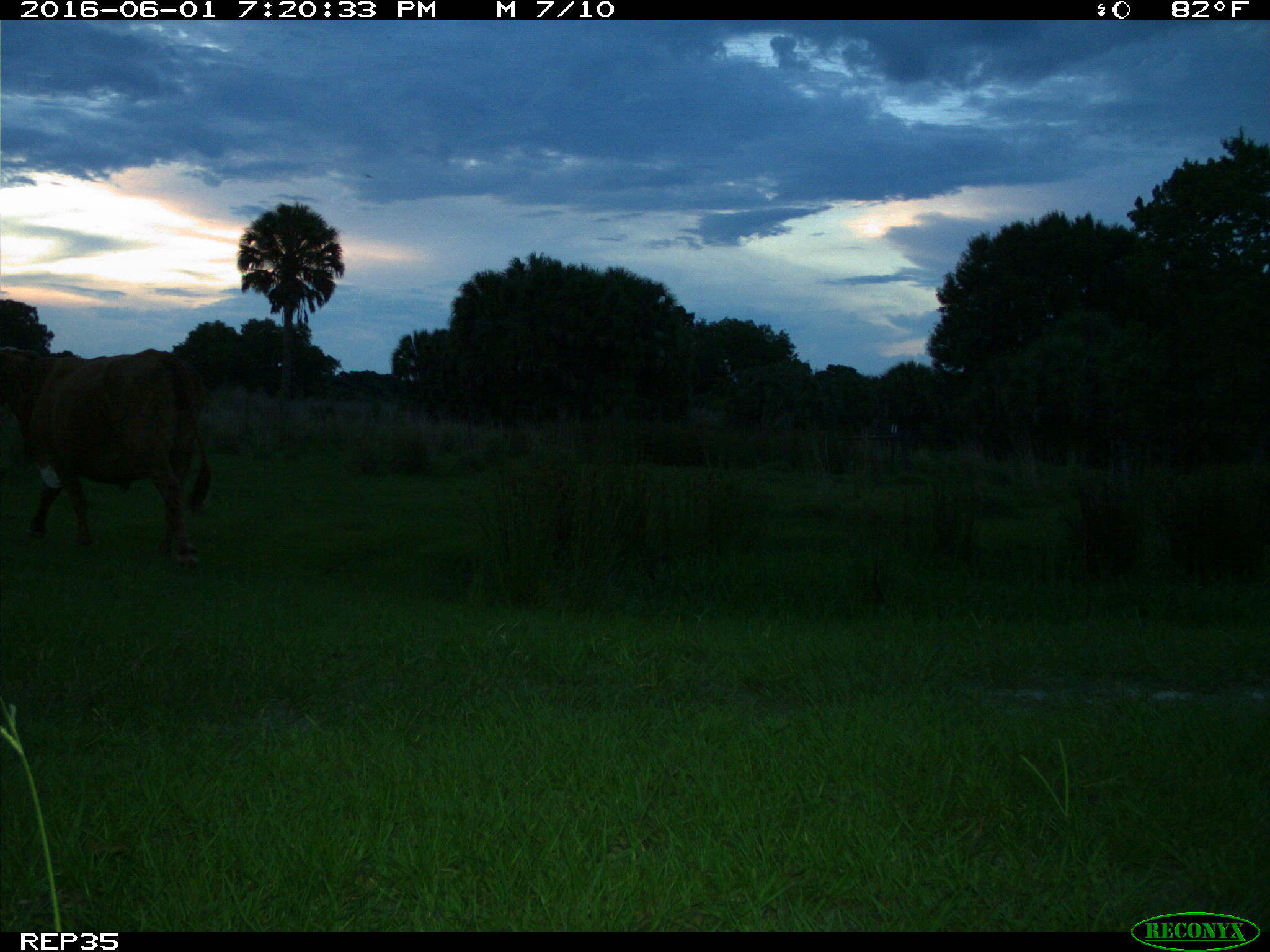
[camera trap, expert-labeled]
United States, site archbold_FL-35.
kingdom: Animalia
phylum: Chordata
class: Mammalia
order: Artiodactyla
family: Bovidae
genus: Bos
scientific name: Bos taurus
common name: domestic cow